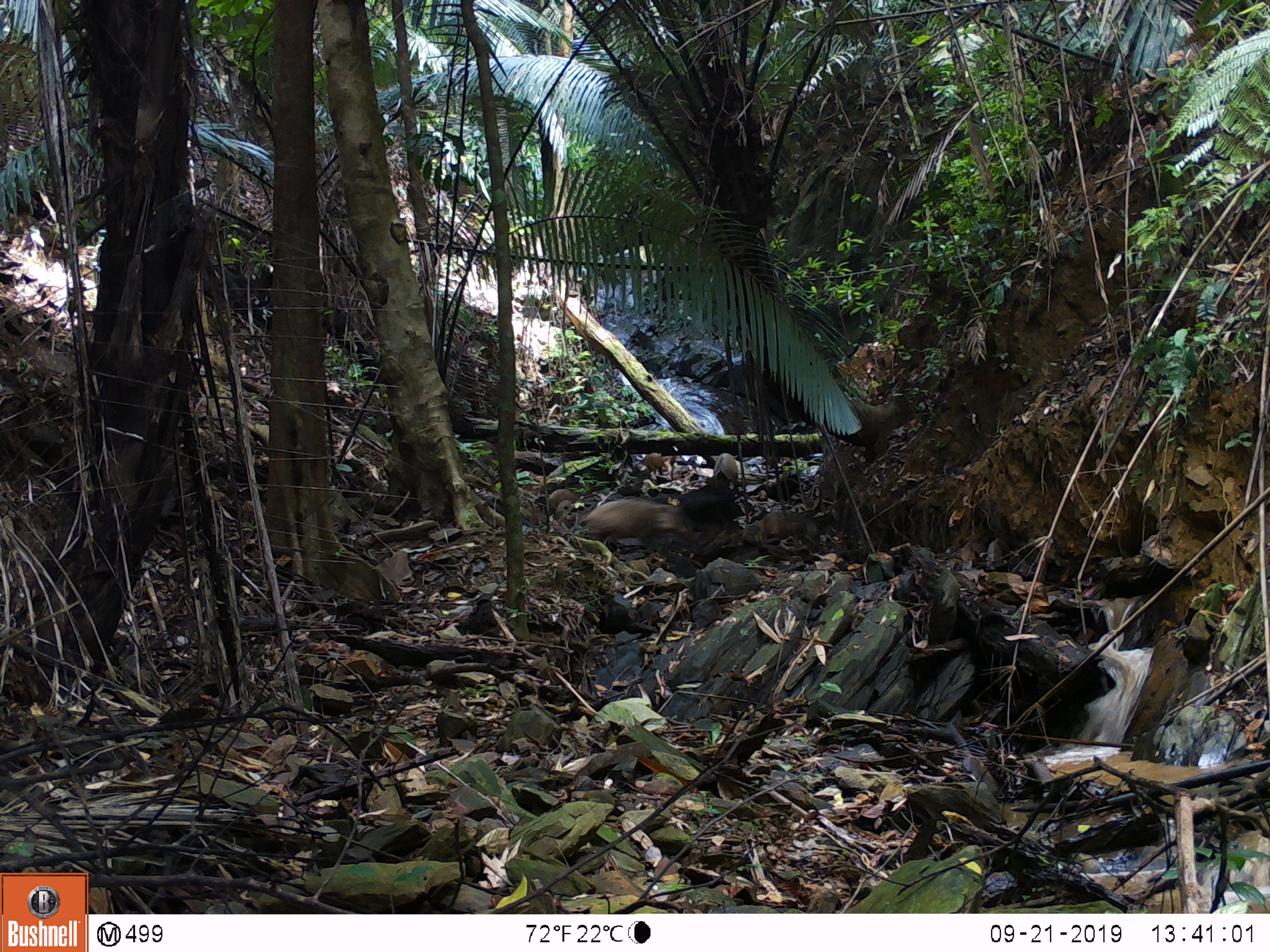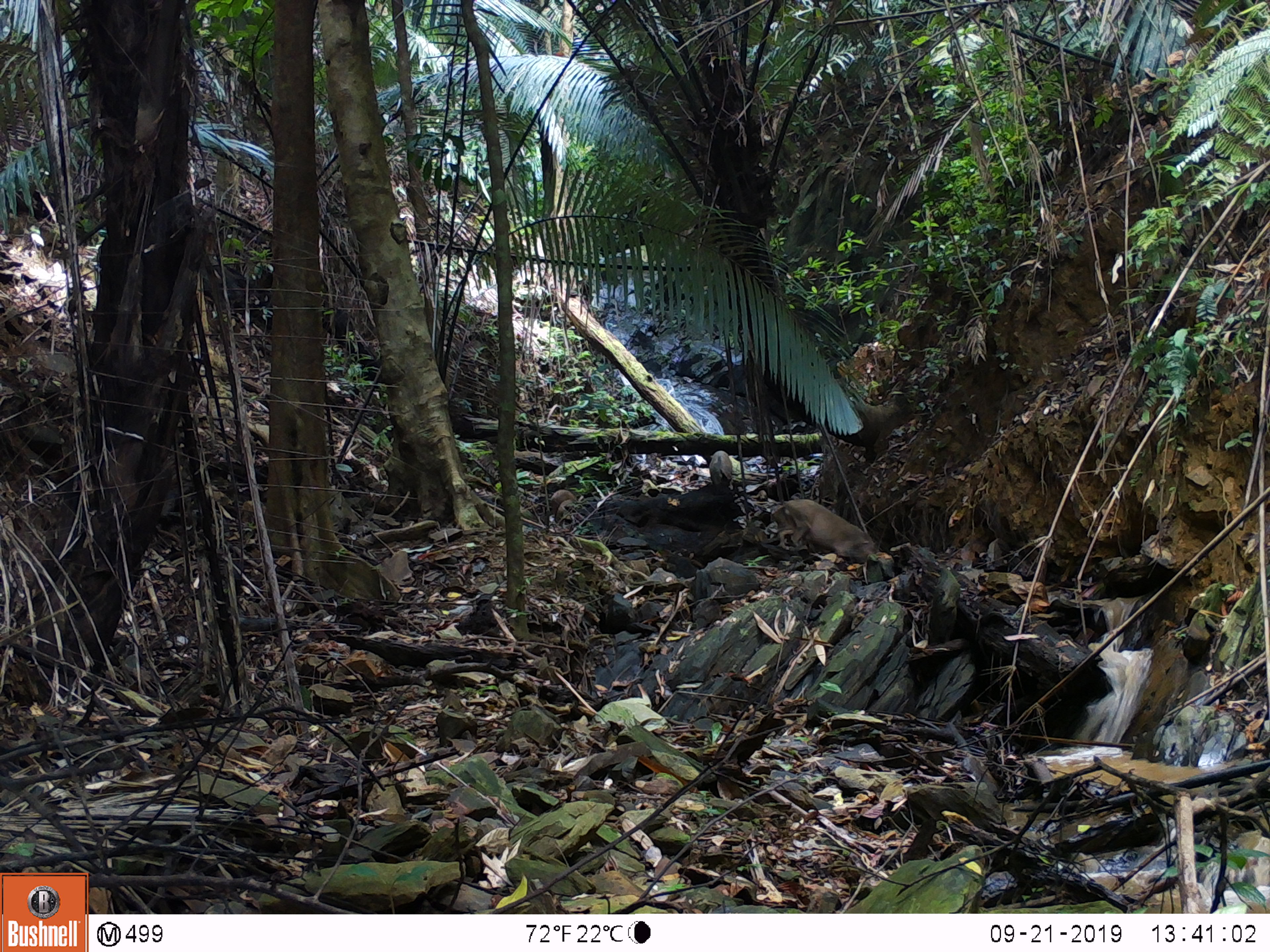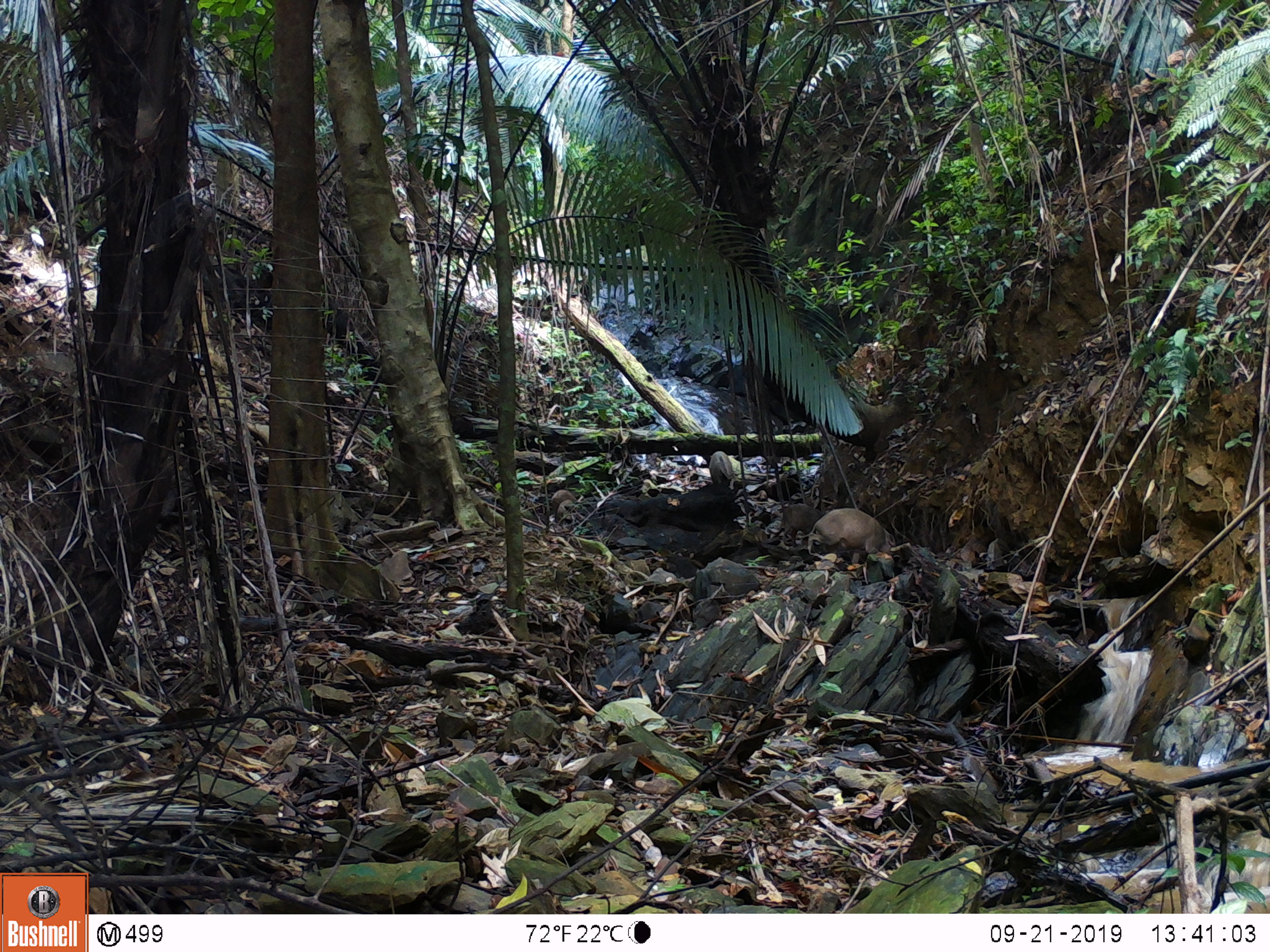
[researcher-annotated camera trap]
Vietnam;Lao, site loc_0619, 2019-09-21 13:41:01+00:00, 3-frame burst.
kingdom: Animalia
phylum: Chordata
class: Mammalia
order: Artiodactyla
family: Suidae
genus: Sus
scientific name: Sus scrofa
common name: eurasian wild pig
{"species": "eurasian wild pig (Sus scrofa)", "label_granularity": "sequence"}